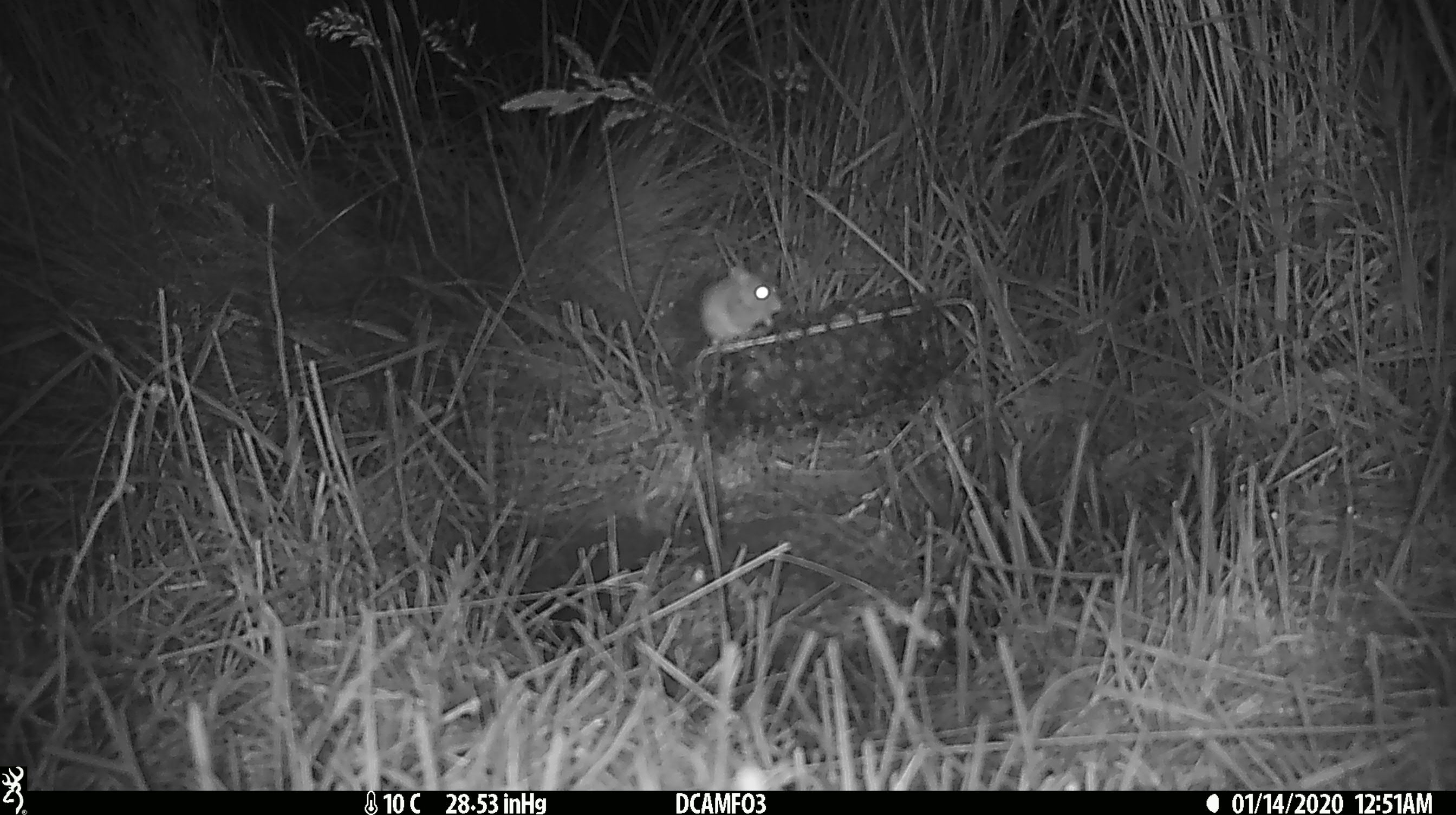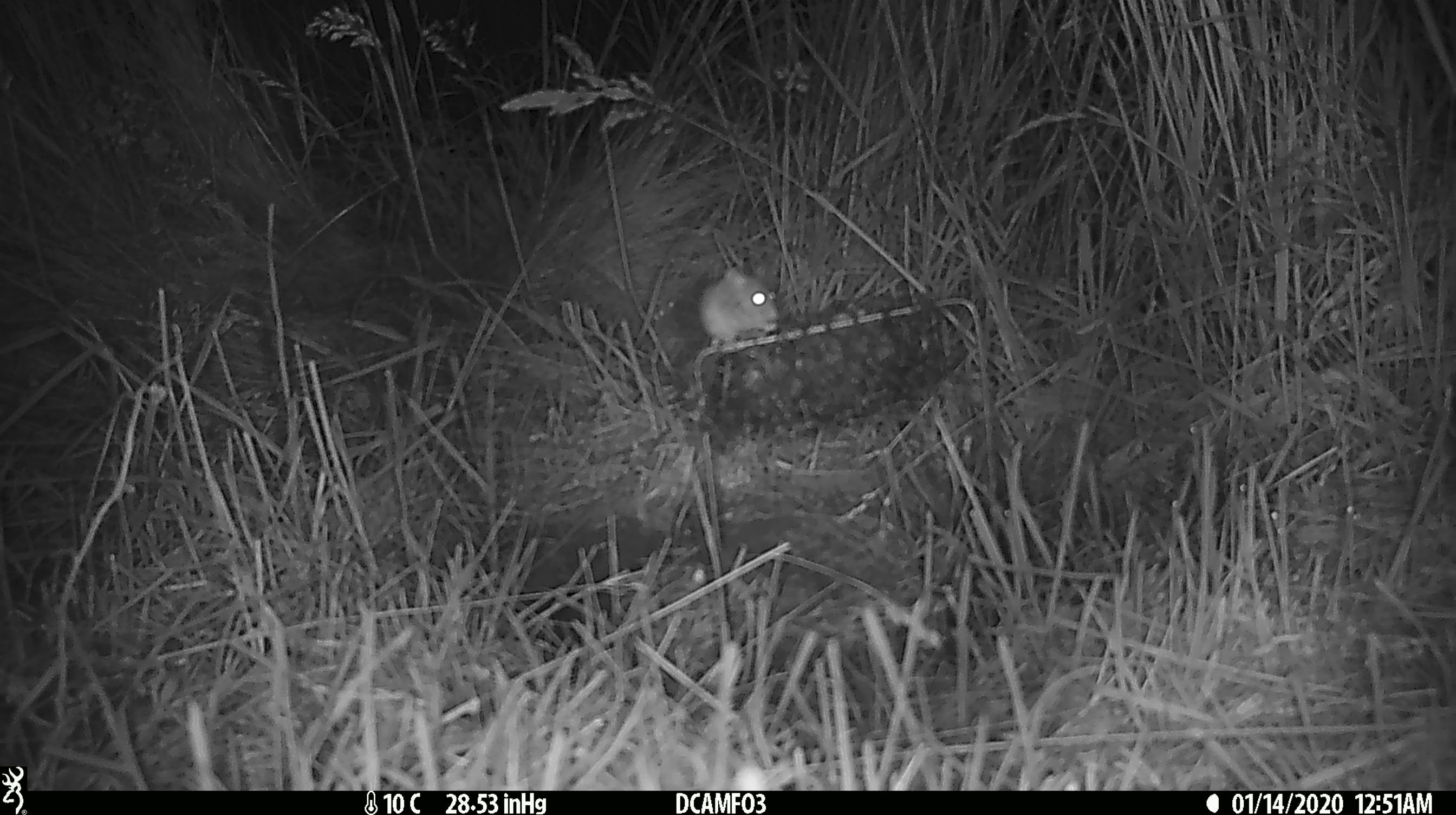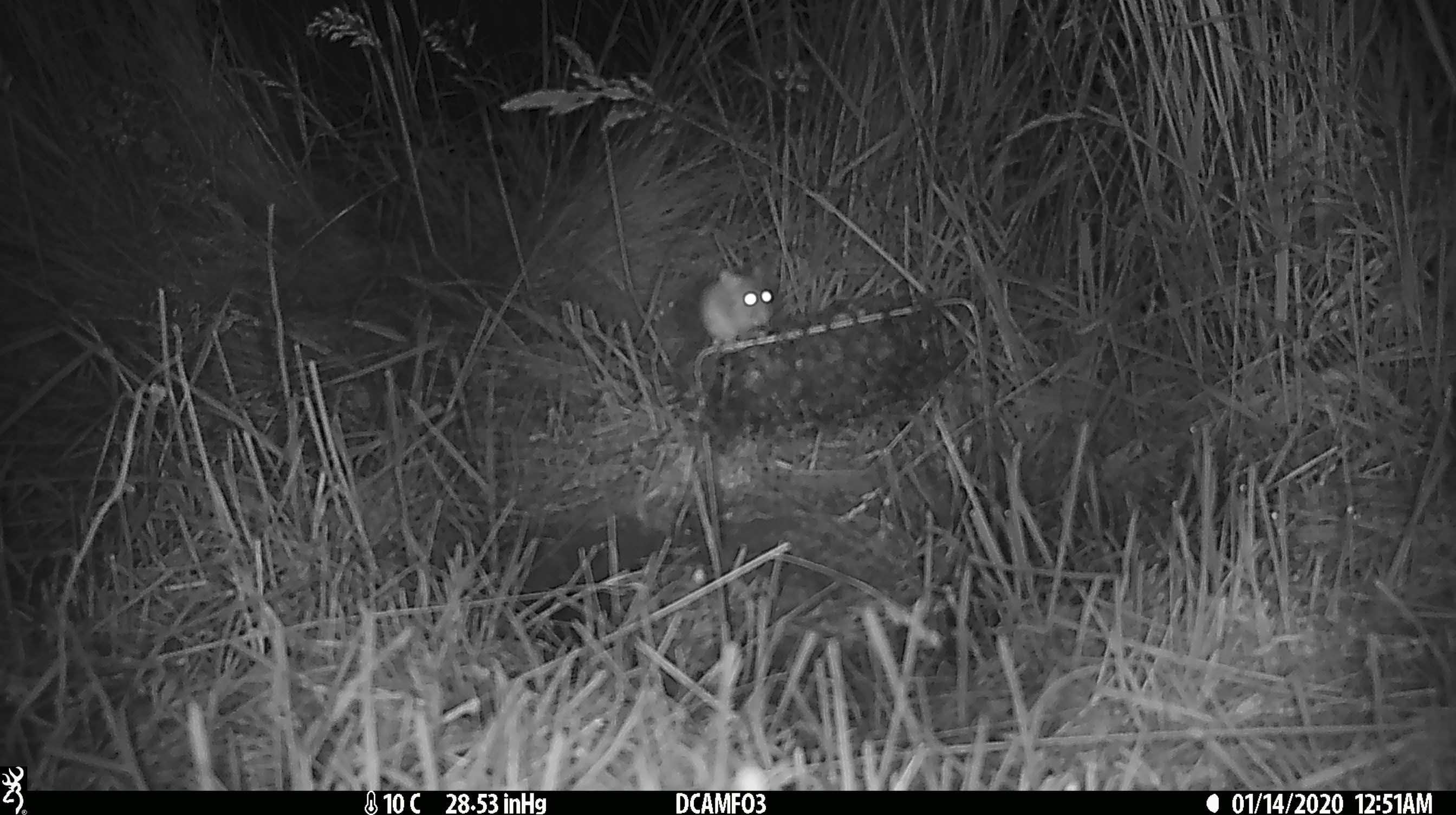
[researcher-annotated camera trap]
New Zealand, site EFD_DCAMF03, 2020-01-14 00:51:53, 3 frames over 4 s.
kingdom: Animalia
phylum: Chordata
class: Mammalia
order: Rodentia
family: Muridae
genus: Mus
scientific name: Mus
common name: mouse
Mouse (Mus).